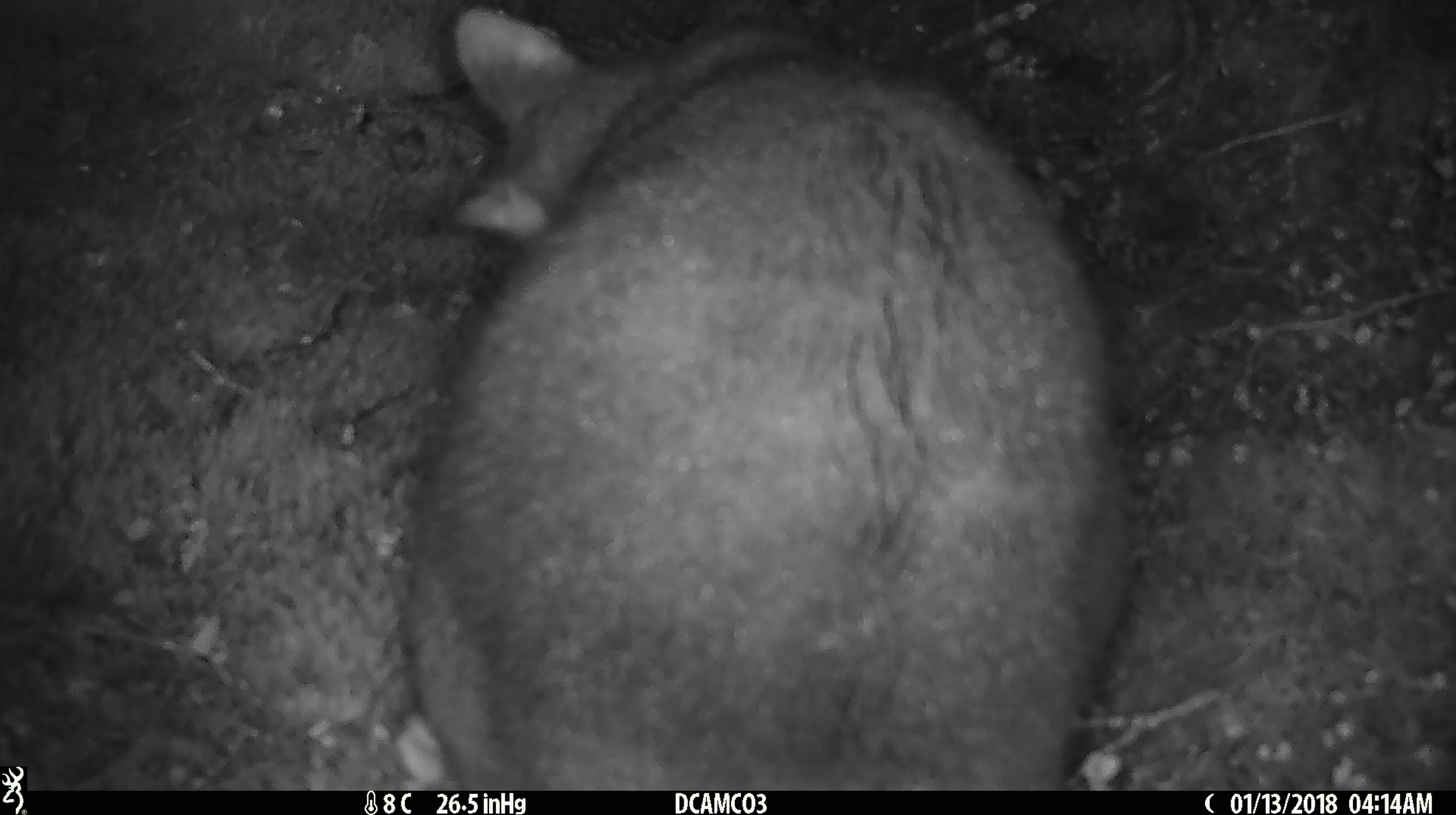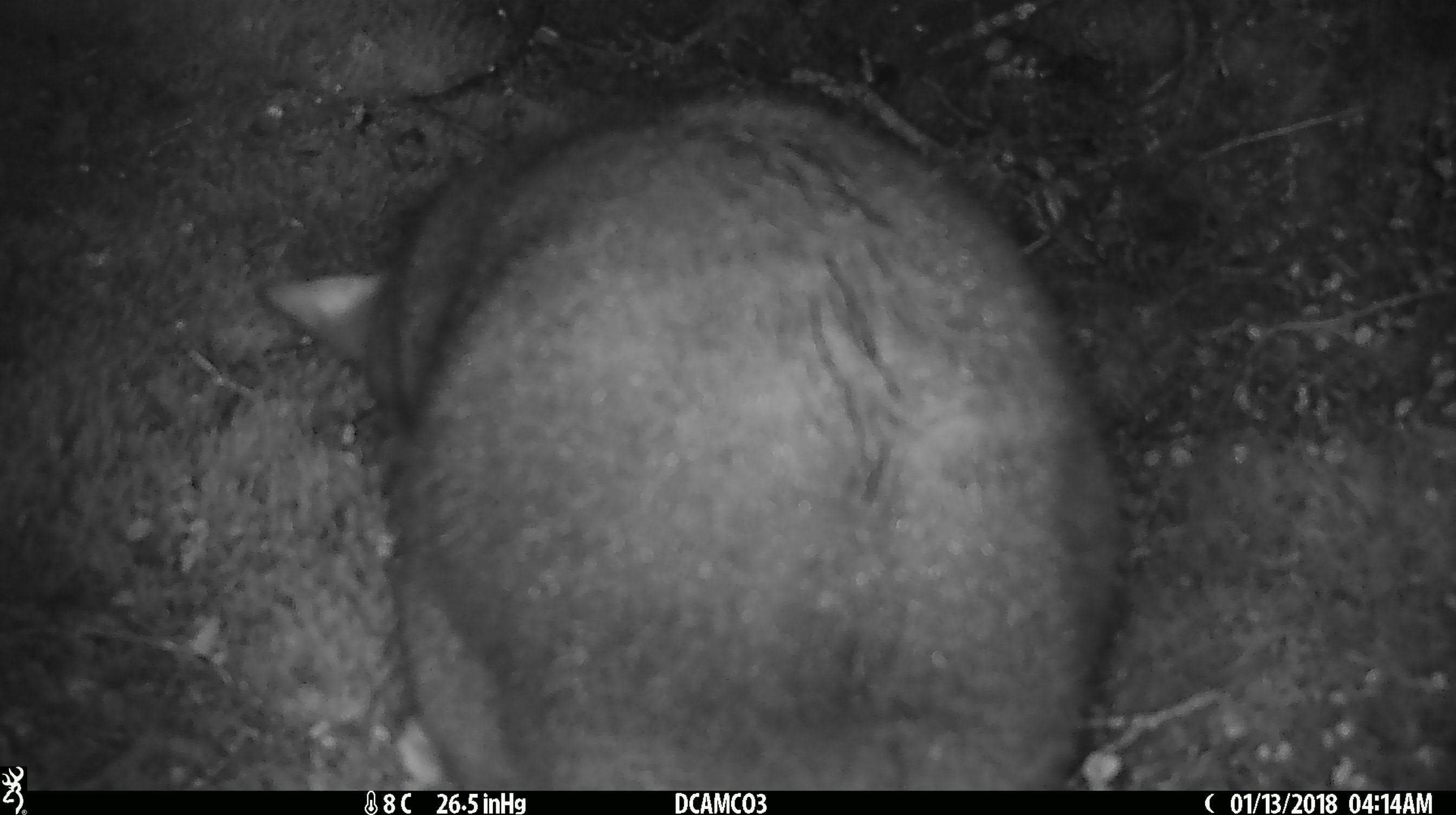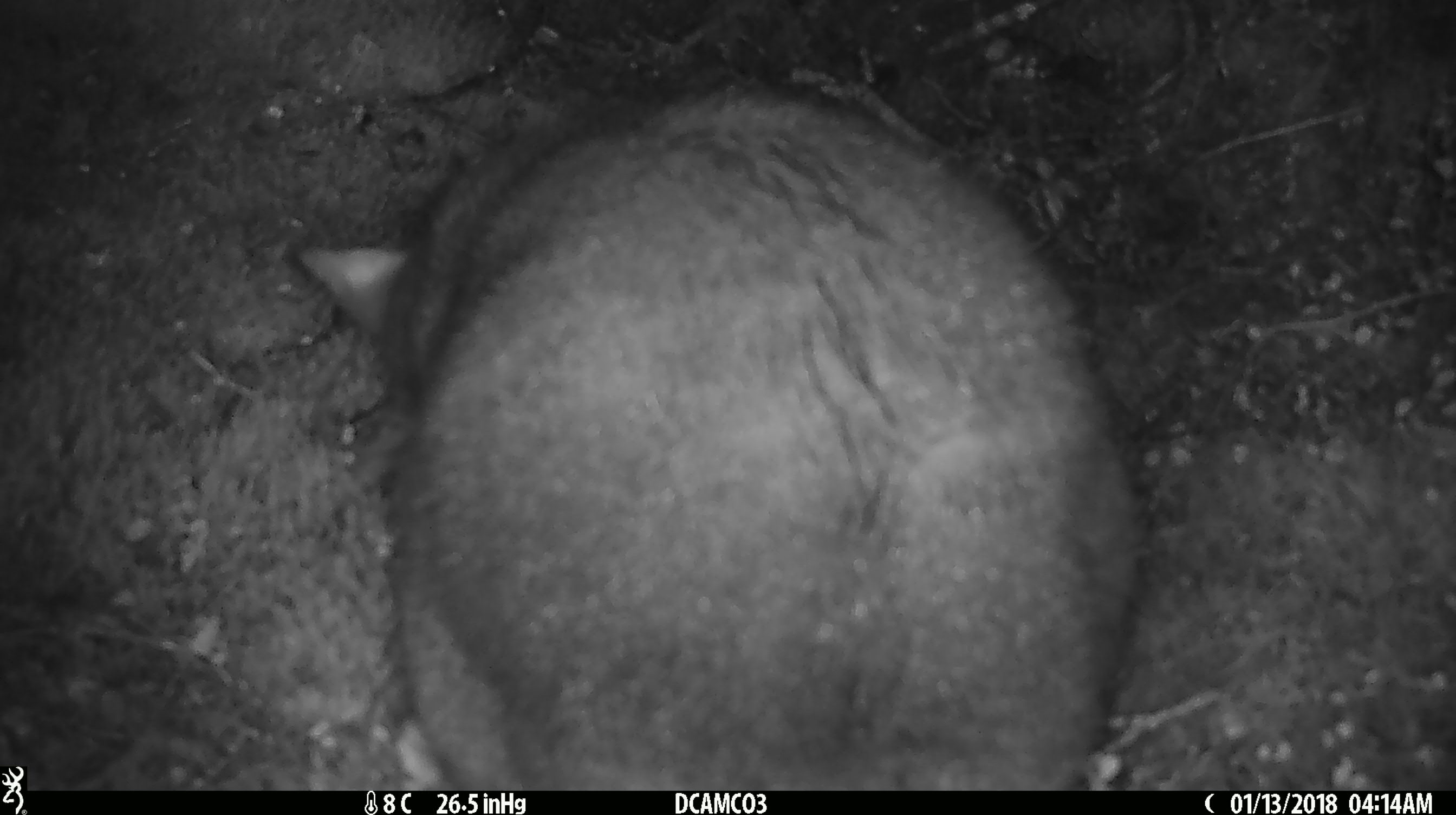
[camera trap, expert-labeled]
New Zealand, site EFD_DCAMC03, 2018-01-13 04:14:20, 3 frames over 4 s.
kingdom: Animalia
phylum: Chordata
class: Mammalia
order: Diprotodontia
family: Phalangeridae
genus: Trichosurus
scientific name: Trichosurus vulpecula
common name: common brushtail possum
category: possum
Possum (common brushtail possum) (Trichosurus vulpecula).